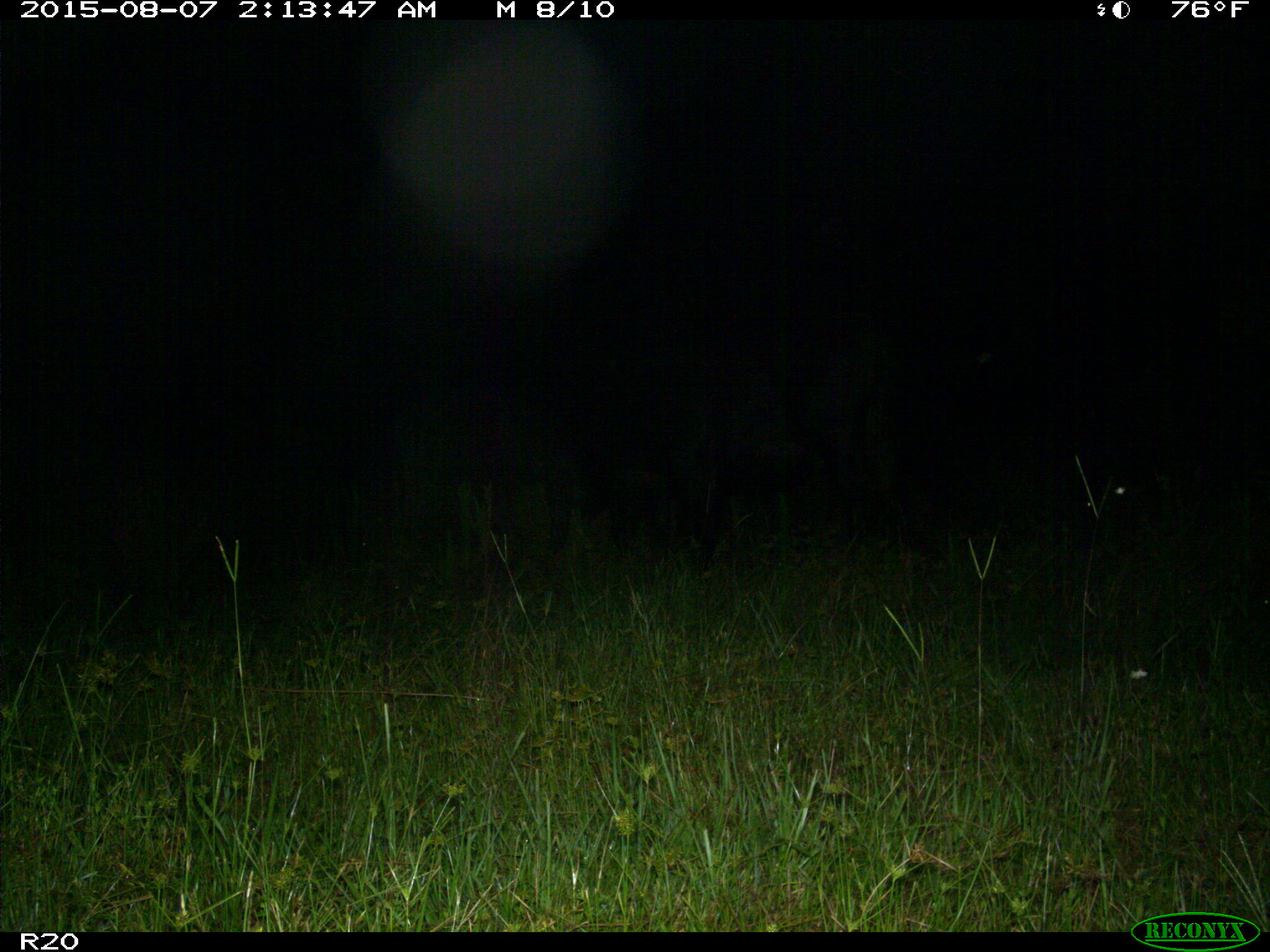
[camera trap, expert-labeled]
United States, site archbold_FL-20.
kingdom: Animalia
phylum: Chordata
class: Mammalia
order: Artiodactyla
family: Bovidae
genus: Bos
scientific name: Bos taurus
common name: domestic cow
Bos taurus (domestic cow).